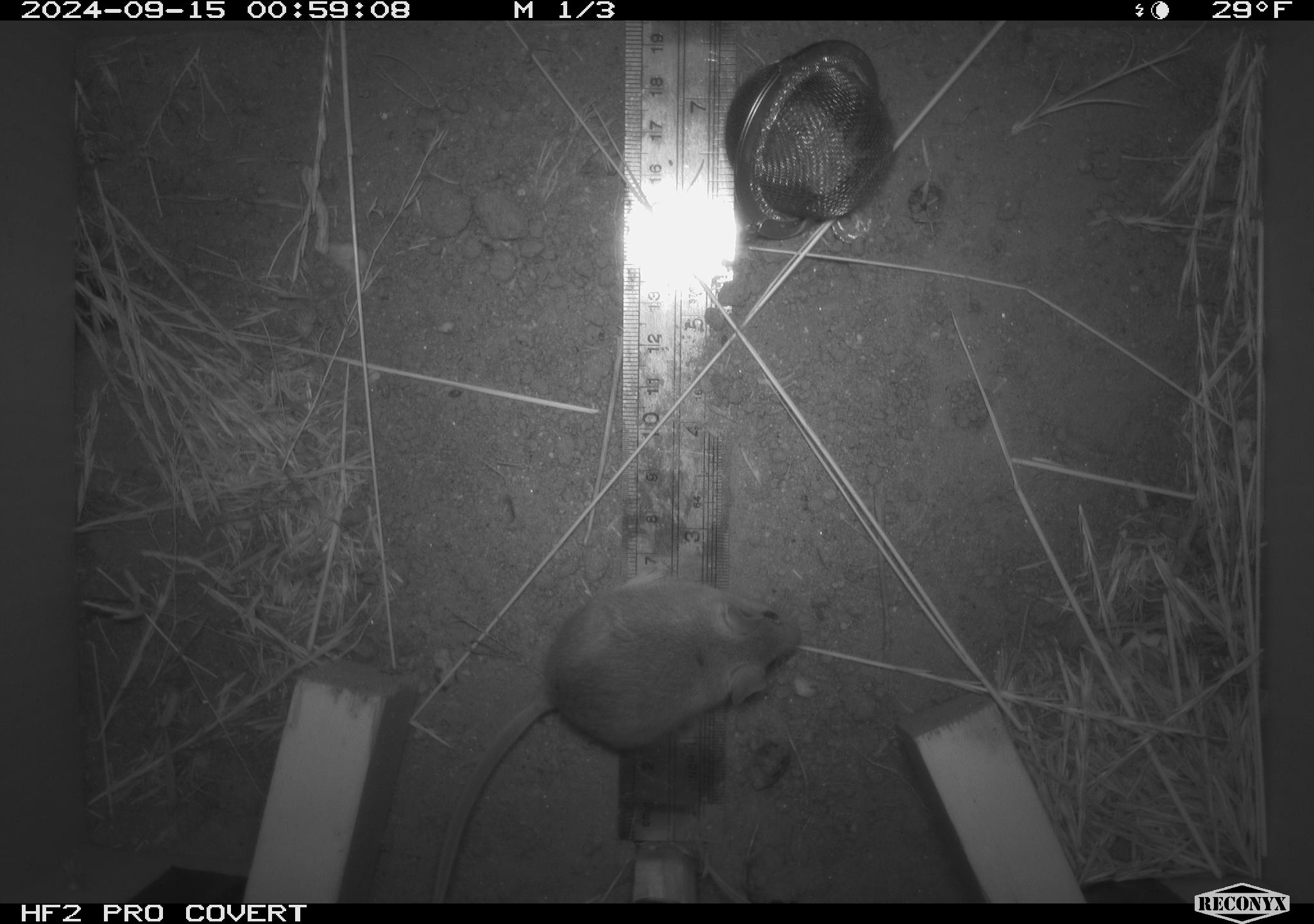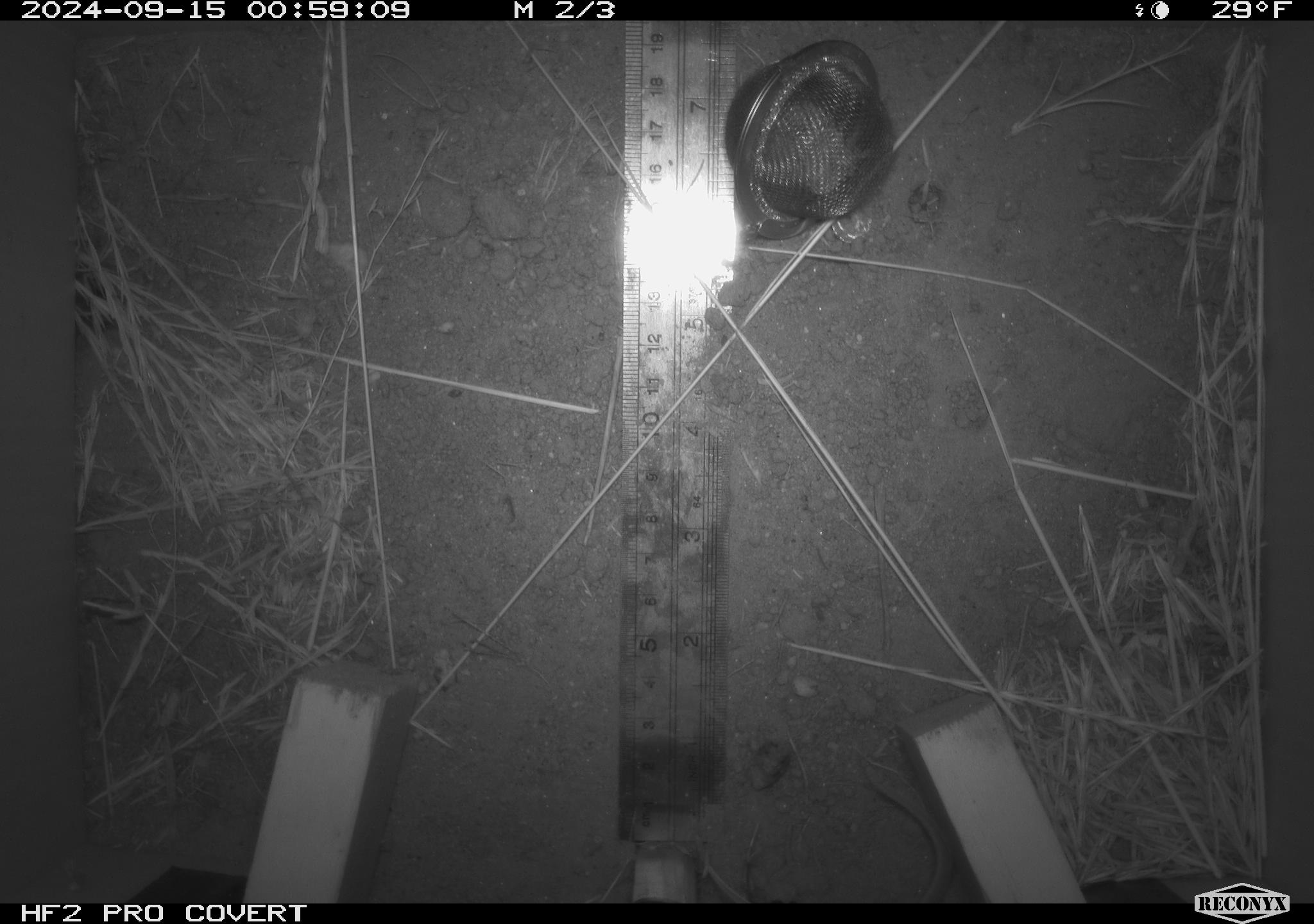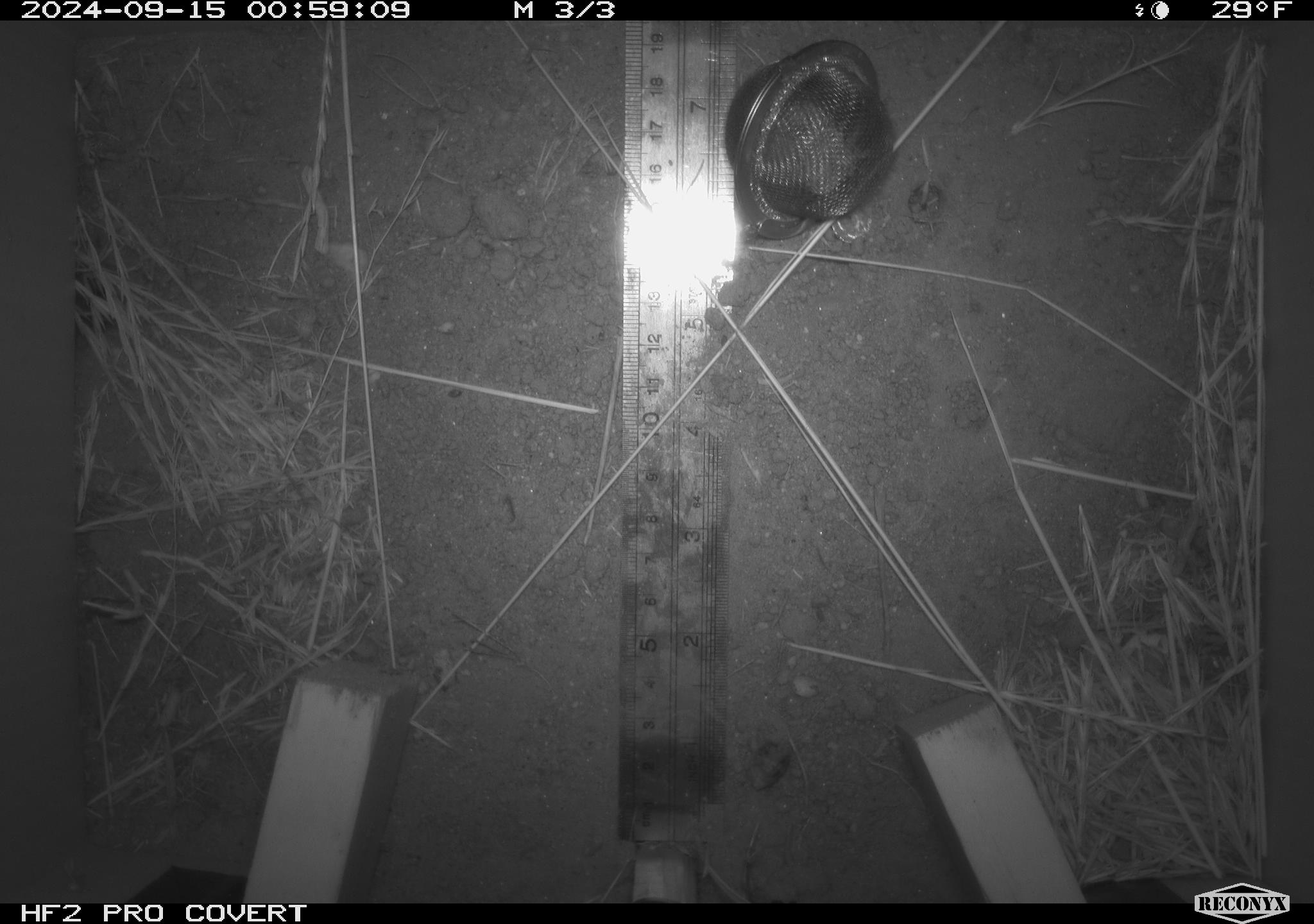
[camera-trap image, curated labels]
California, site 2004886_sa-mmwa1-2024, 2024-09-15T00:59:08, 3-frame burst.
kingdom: Animalia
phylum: Chordata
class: Mammalia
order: Rodentia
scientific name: Rodentia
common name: mouse species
Mouse species (Rodentia).